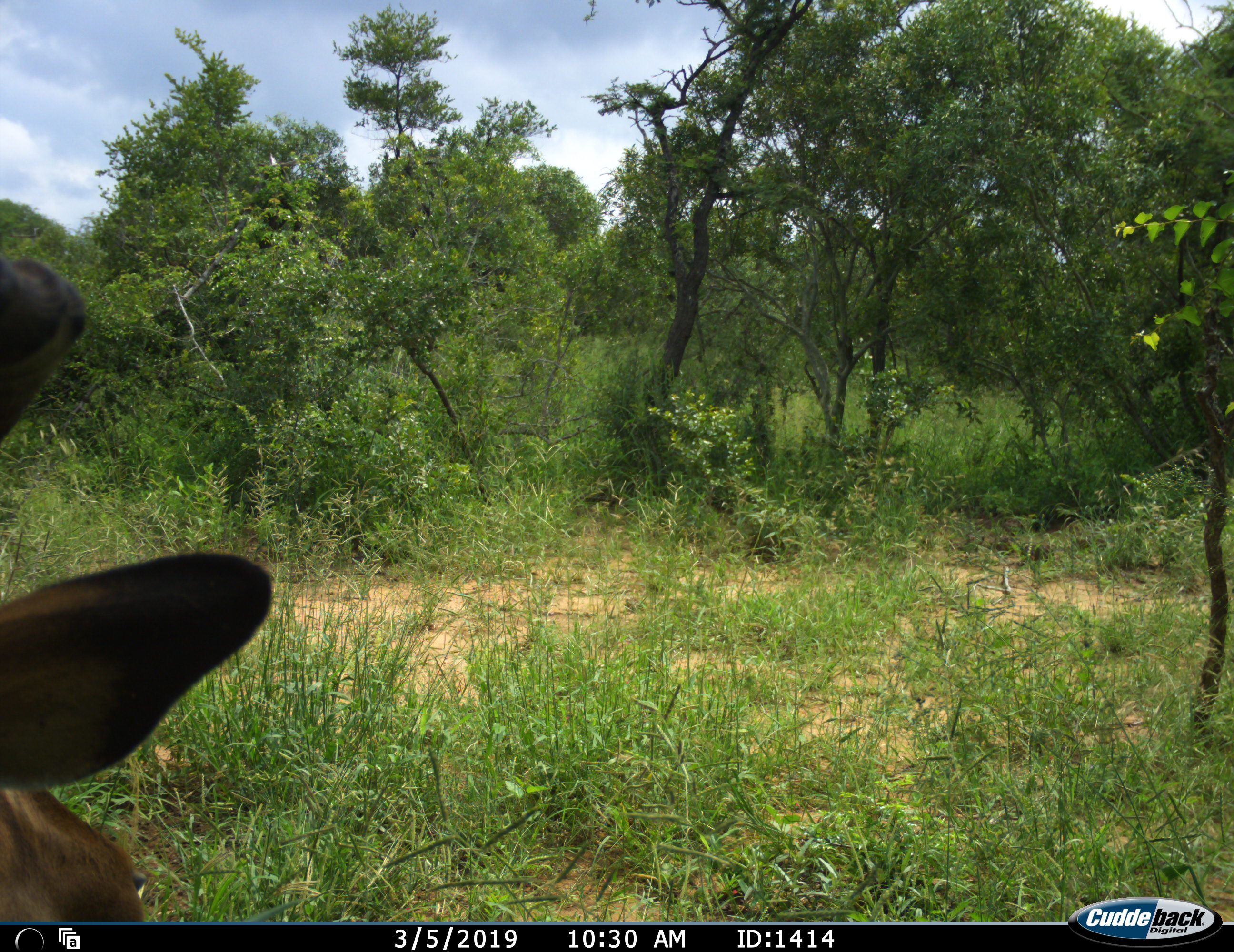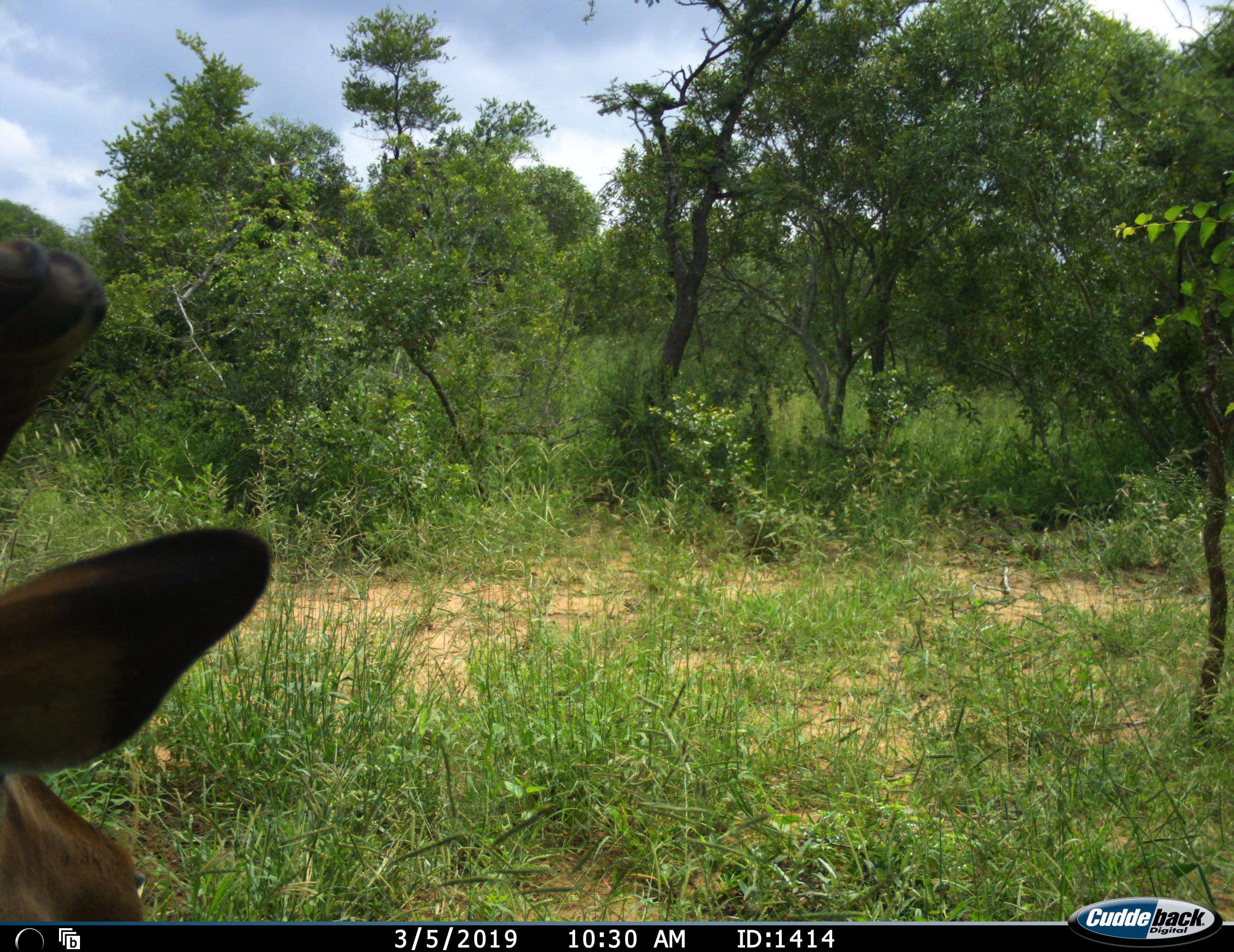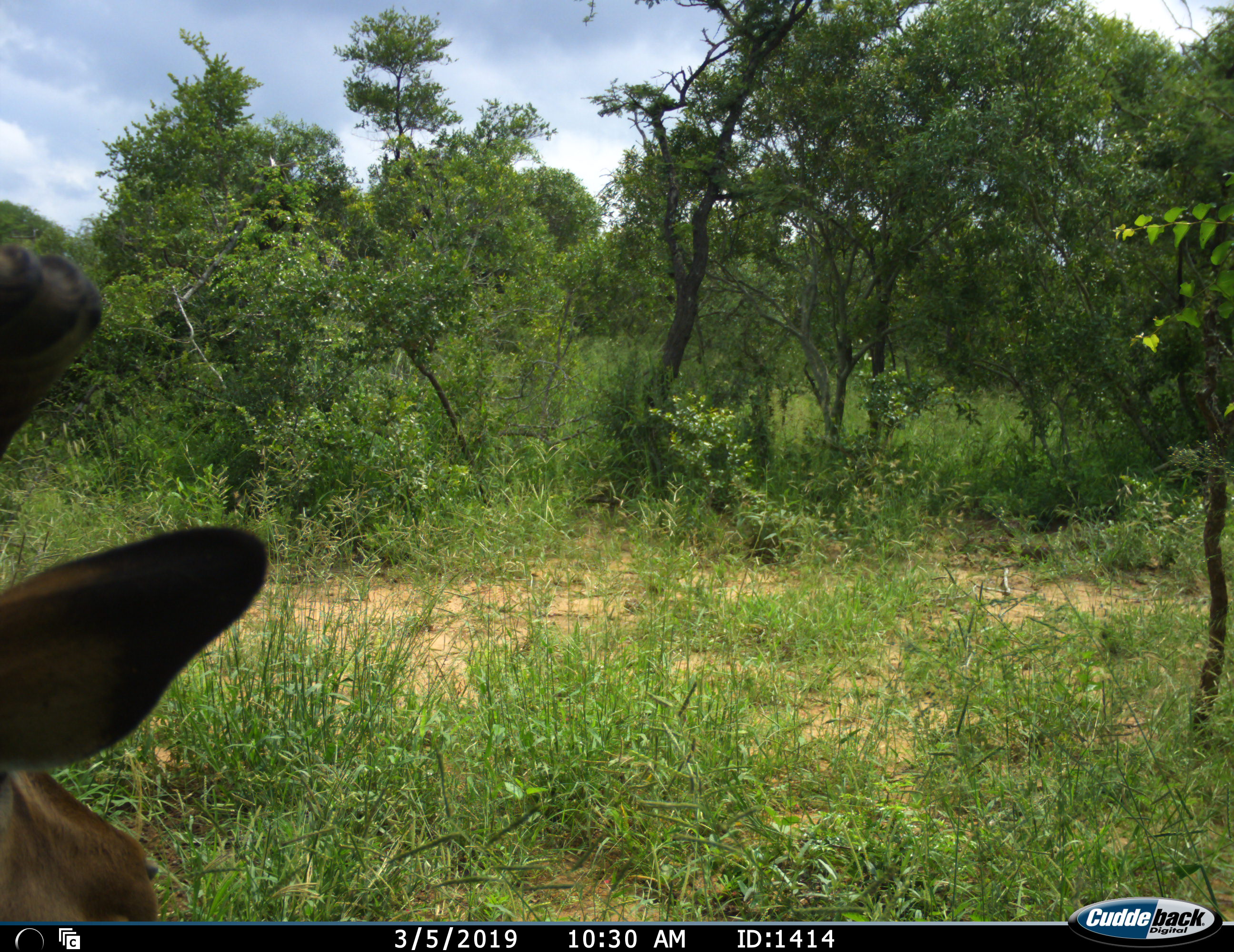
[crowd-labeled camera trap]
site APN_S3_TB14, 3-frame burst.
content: unidentified animal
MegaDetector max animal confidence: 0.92